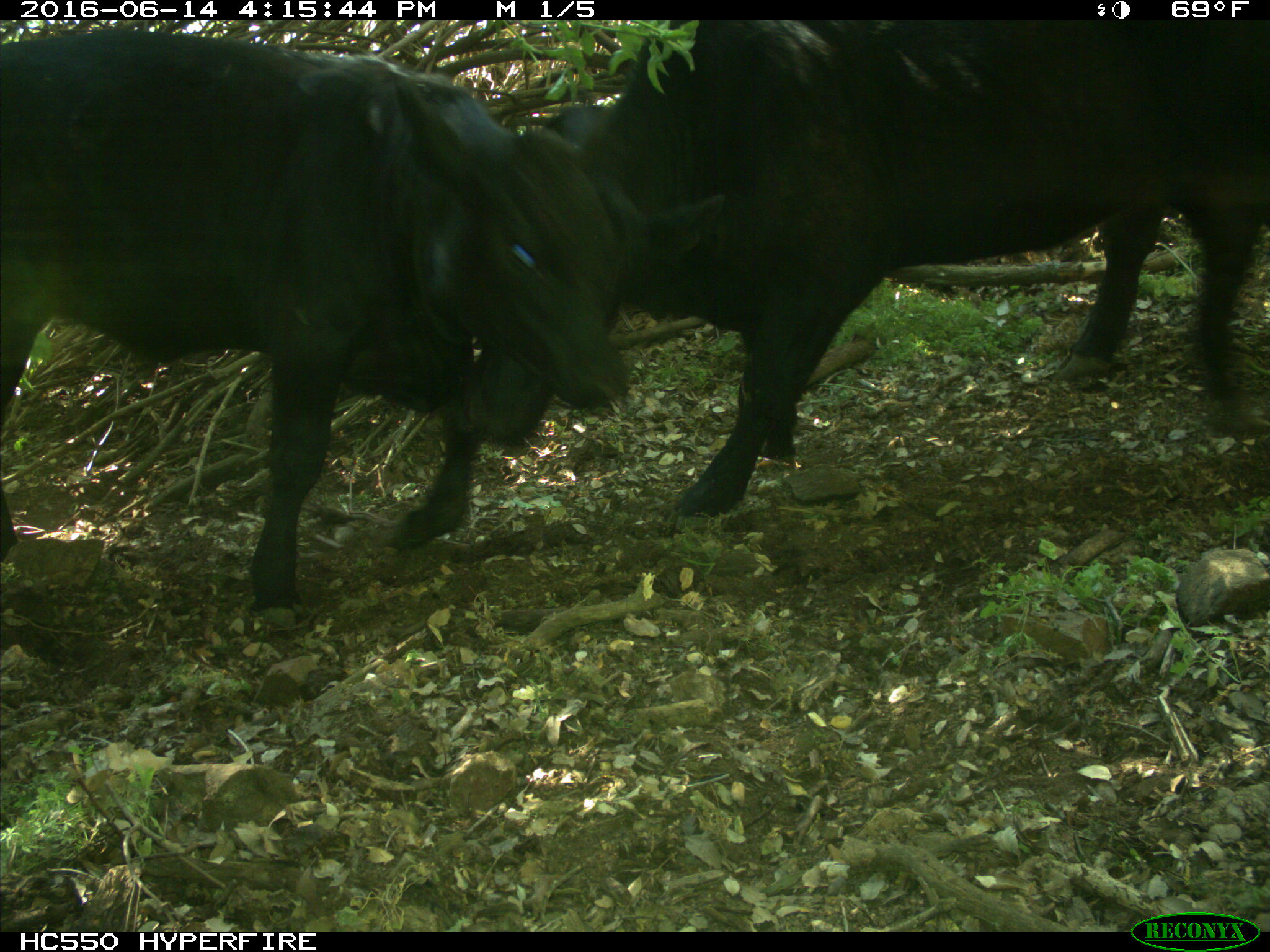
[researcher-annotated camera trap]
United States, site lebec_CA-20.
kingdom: Animalia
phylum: Chordata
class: Mammalia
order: Artiodactyla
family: Bovidae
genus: Bos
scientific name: Bos taurus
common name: domestic cow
Bos taurus (domestic cow).